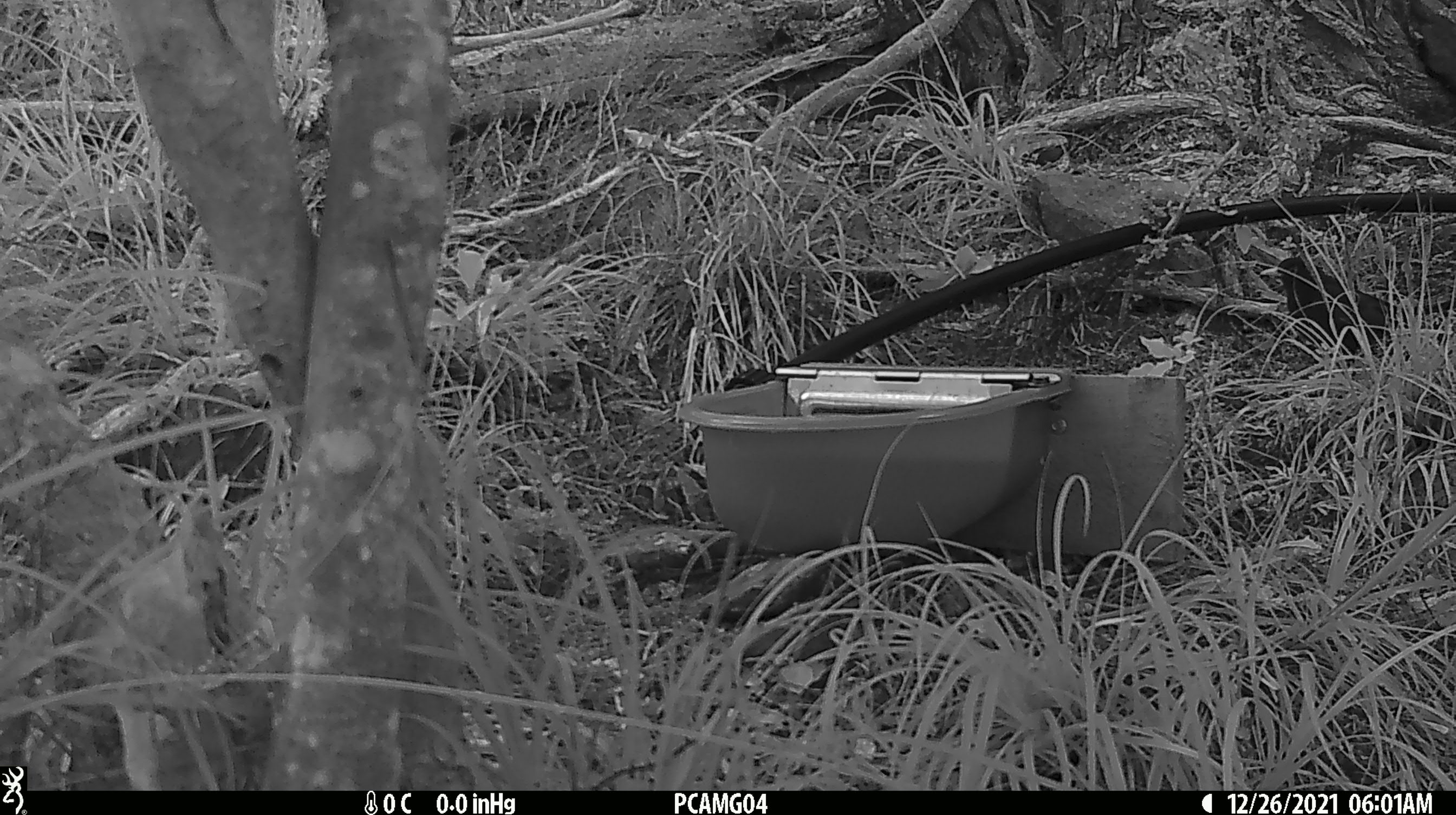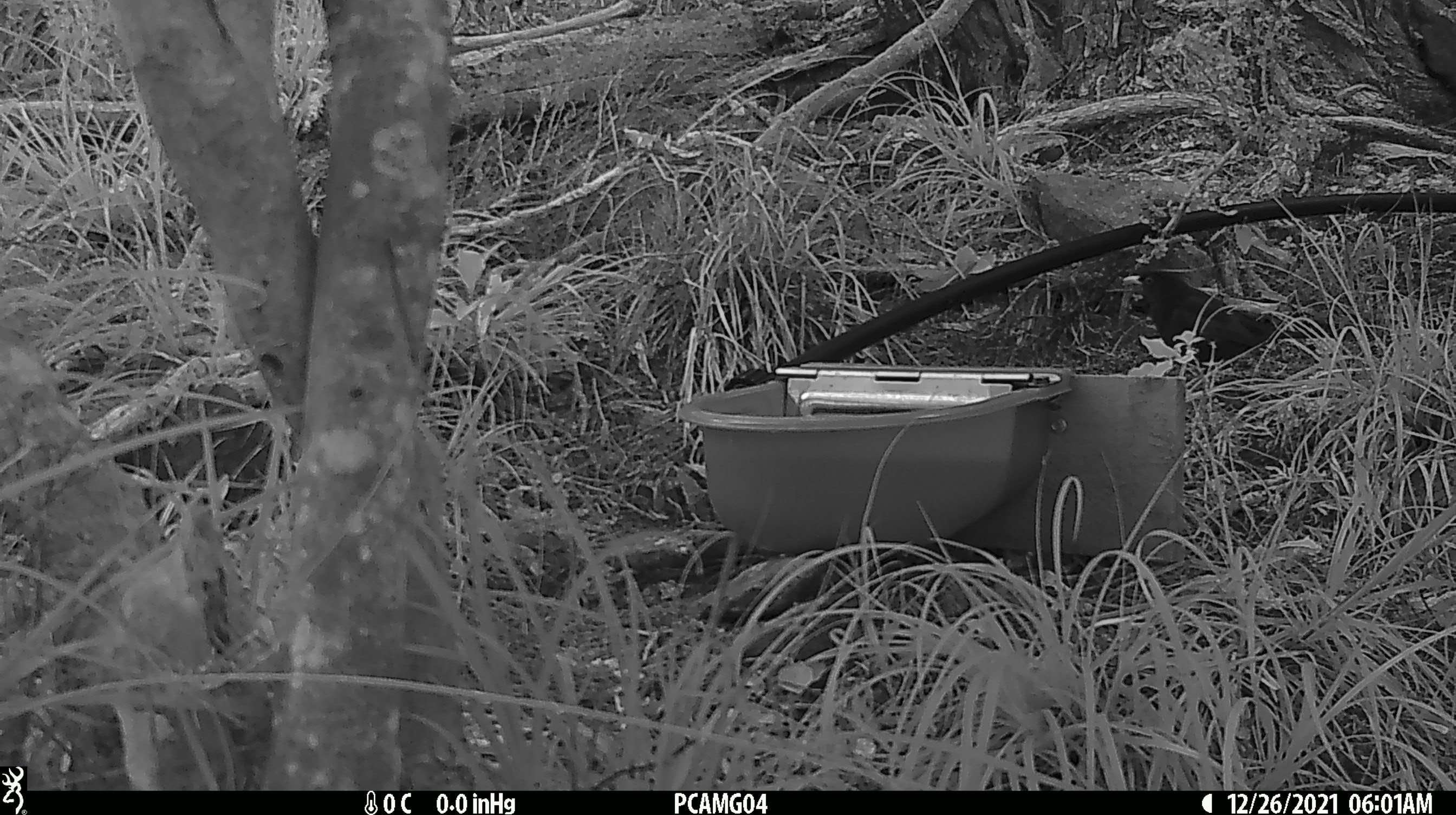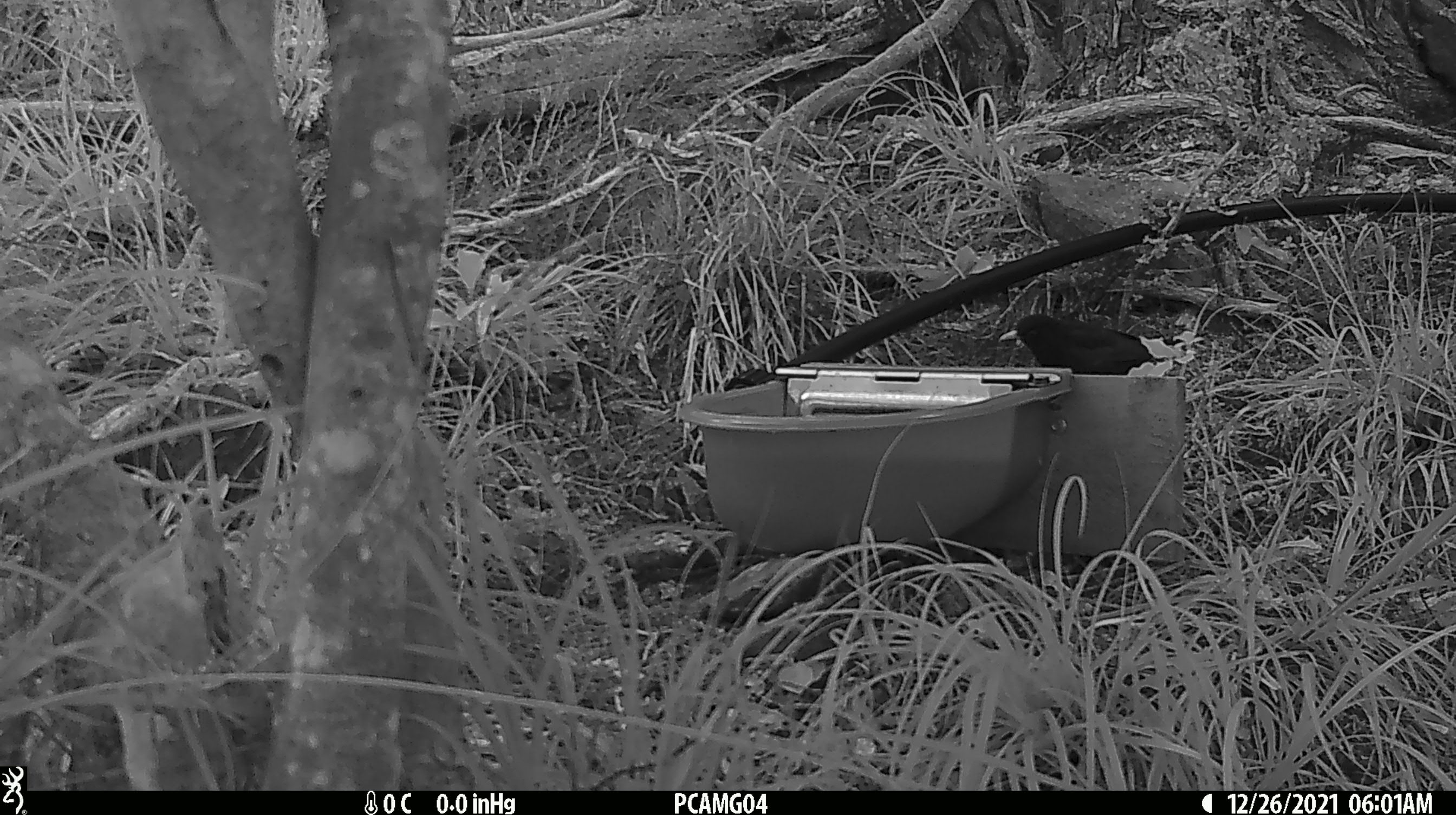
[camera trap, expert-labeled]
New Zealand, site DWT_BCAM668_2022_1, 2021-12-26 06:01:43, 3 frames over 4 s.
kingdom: Animalia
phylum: Chordata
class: Aves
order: Passeriformes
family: Turdidae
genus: Turdus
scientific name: Turdus merula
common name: eurasian blackbird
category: blackbird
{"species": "blackbird (eurasian blackbird) (Turdus merula)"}